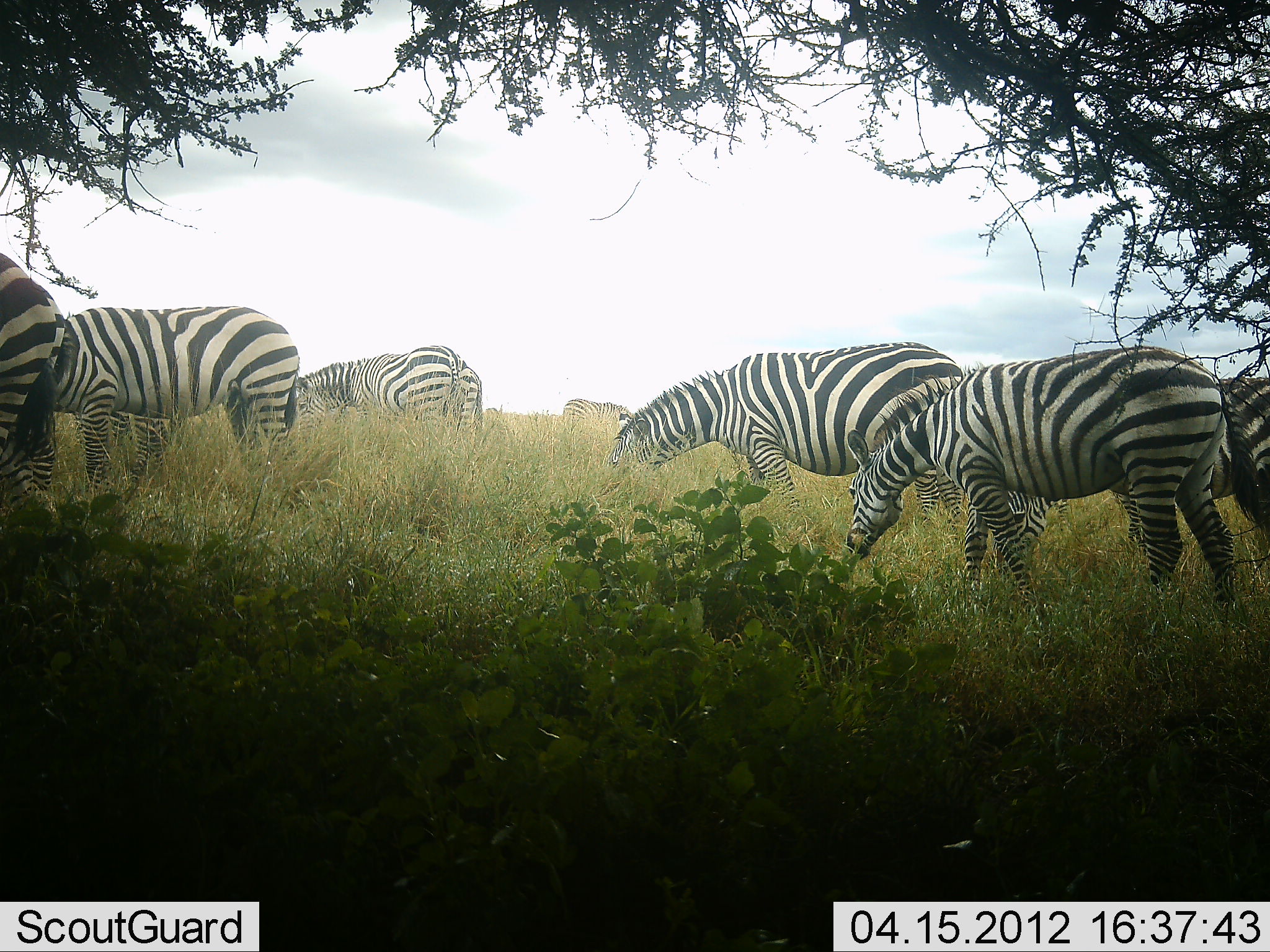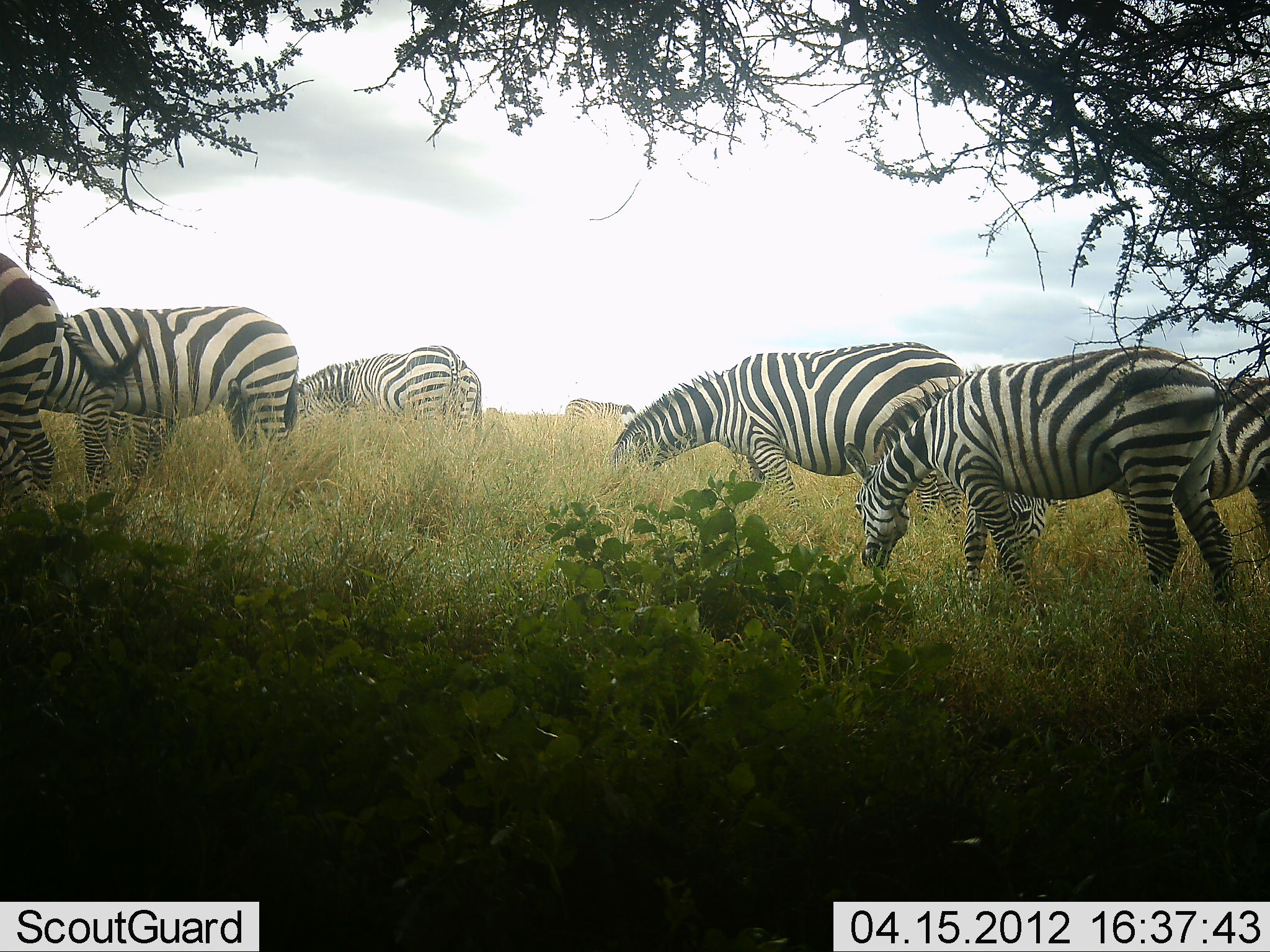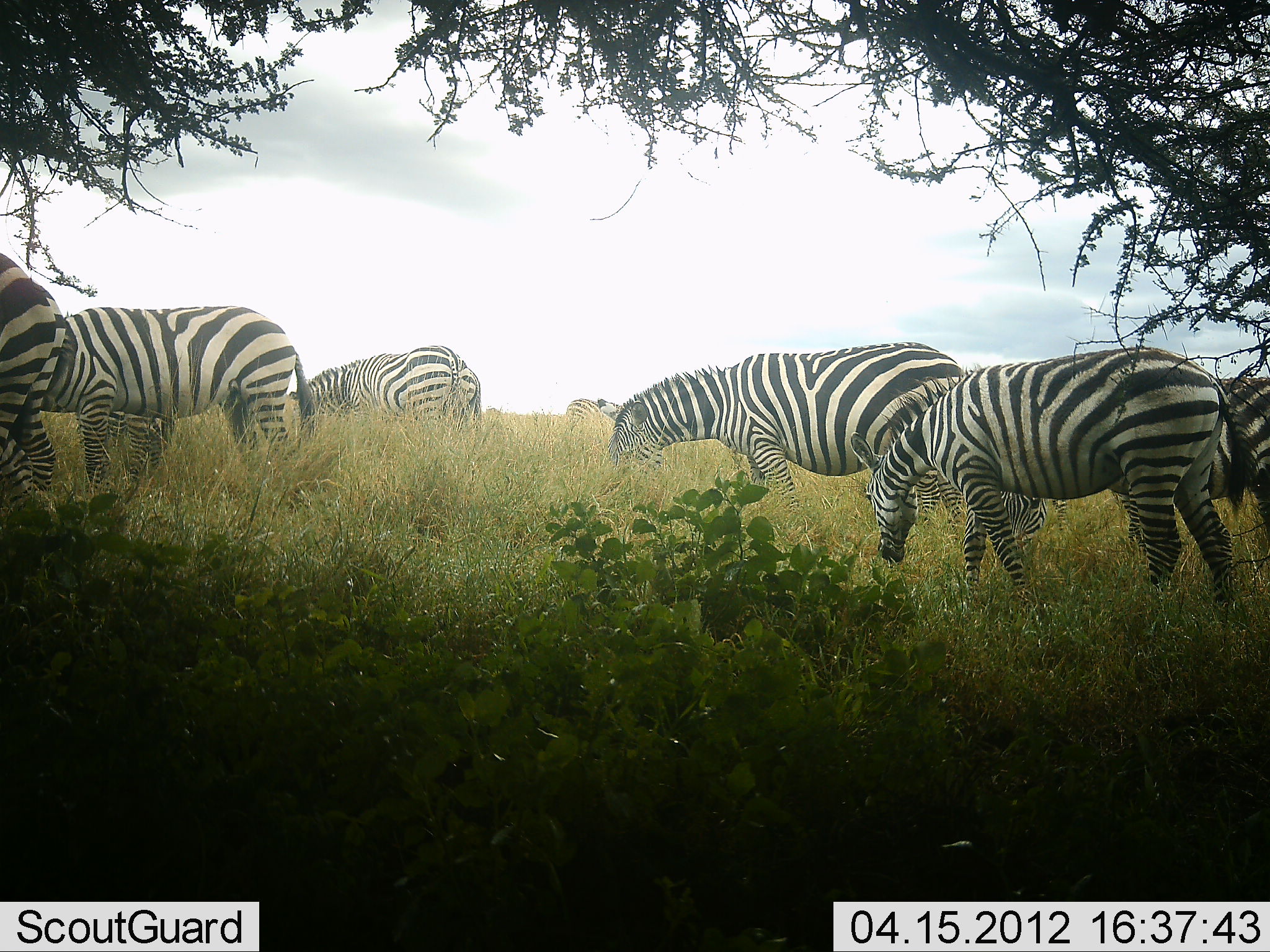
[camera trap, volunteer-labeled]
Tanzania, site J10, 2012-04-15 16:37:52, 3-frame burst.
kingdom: Animalia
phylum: Chordata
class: Mammalia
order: Perissodactyla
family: Equidae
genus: Equus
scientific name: Equus quagga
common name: plains zebra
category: zebra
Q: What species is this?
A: Zebra (plains zebra) (Equus quagga).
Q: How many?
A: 8.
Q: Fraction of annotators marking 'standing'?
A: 26%.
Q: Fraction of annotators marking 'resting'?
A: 4%.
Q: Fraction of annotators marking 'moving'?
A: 0%.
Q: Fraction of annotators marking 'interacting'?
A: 0%.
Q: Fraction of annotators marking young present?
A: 0%.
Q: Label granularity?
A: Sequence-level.